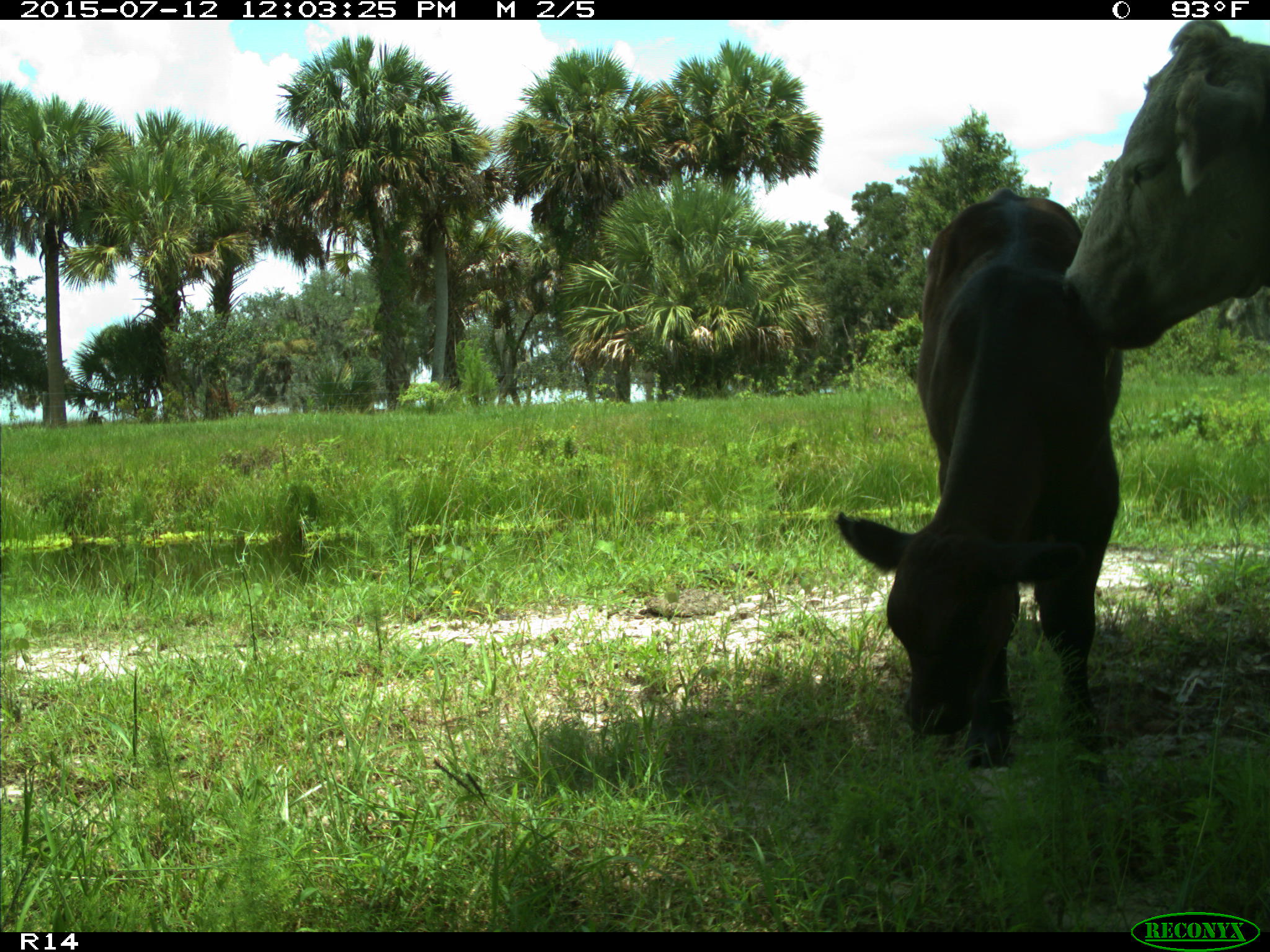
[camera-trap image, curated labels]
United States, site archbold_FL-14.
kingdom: Animalia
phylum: Chordata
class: Mammalia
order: Artiodactyla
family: Bovidae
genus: Bos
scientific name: Bos taurus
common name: domestic cow